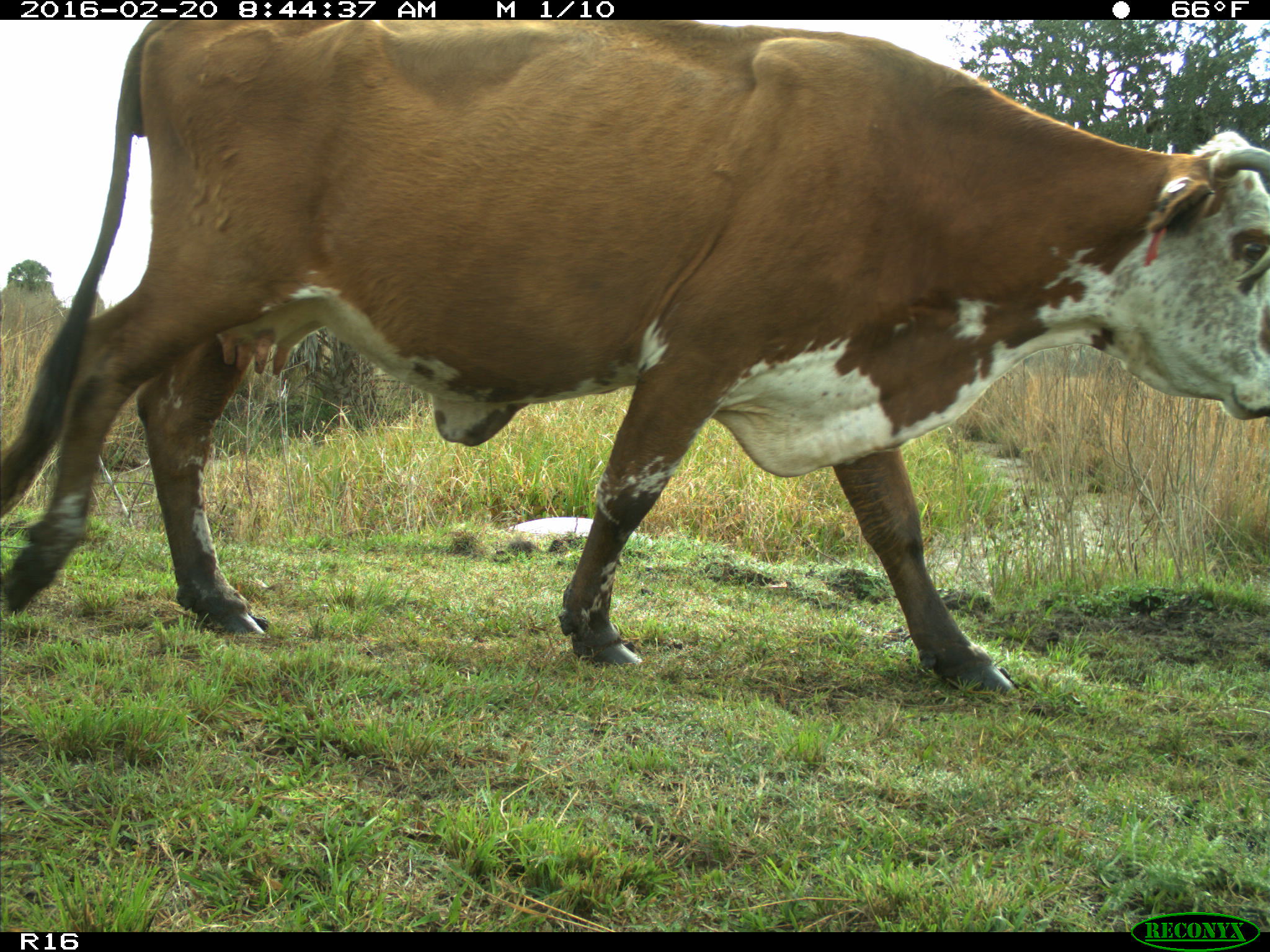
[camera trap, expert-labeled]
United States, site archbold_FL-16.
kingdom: Animalia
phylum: Chordata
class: Mammalia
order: Artiodactyla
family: Bovidae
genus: Bos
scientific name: Bos taurus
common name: domestic cow